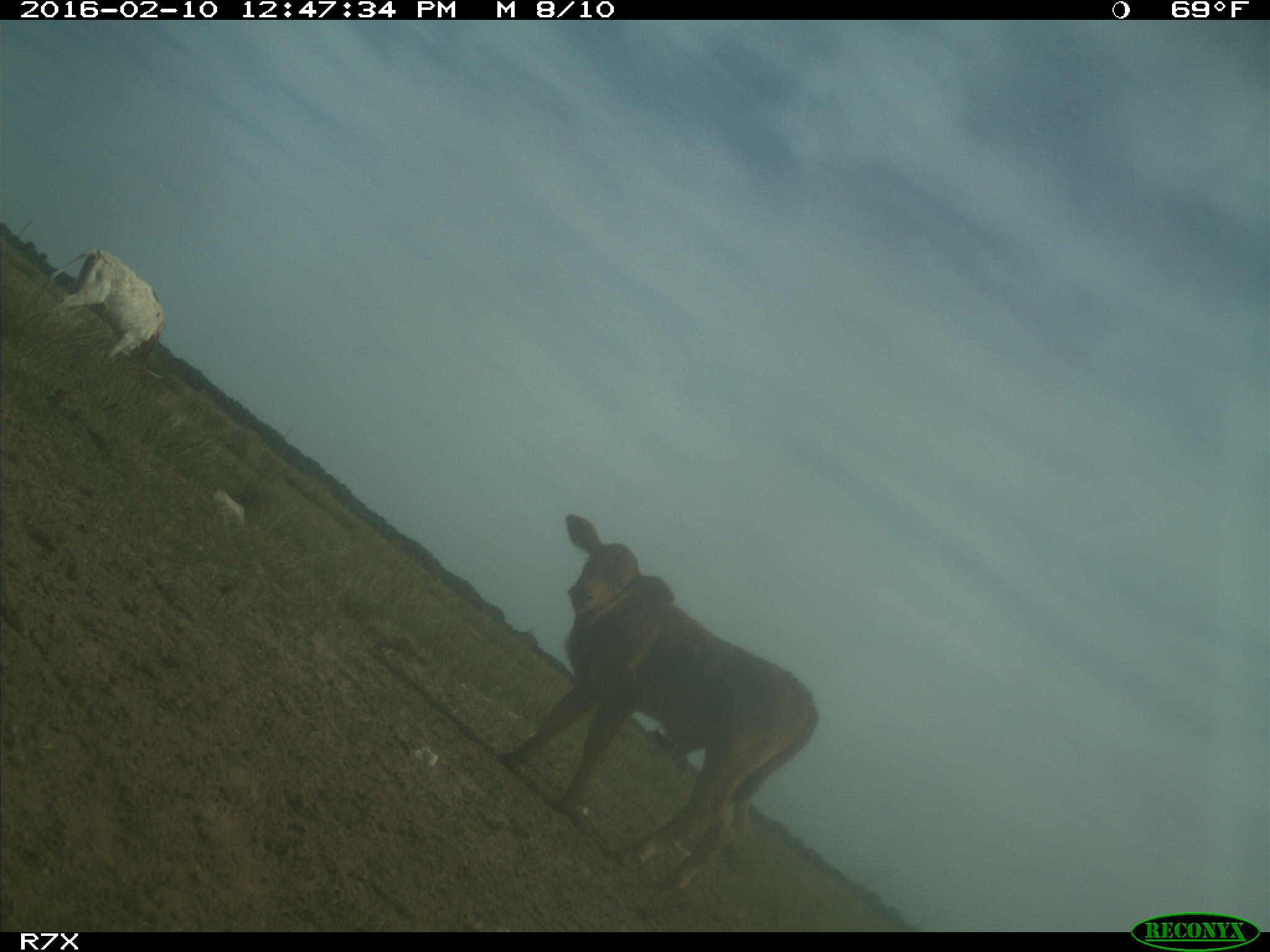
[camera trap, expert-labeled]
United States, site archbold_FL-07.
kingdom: Animalia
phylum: Chordata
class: Mammalia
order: Artiodactyla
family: Bovidae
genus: Bos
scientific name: Bos taurus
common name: domestic cow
Bos taurus (domestic cow).